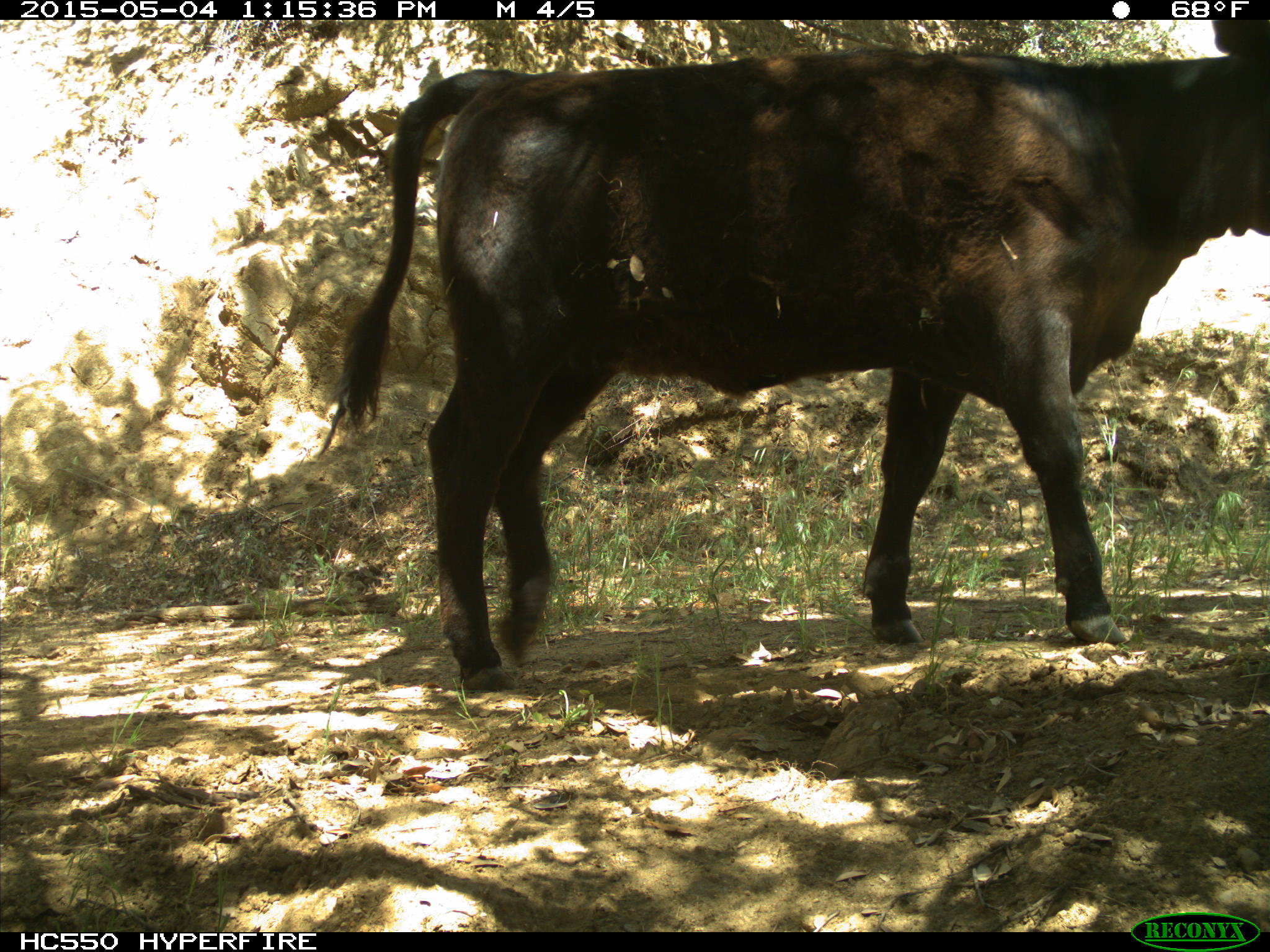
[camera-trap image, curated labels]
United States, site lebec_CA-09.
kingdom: Animalia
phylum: Chordata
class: Mammalia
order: Artiodactyla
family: Bovidae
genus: Bos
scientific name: Bos taurus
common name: domestic cow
Bos taurus (domestic cow).